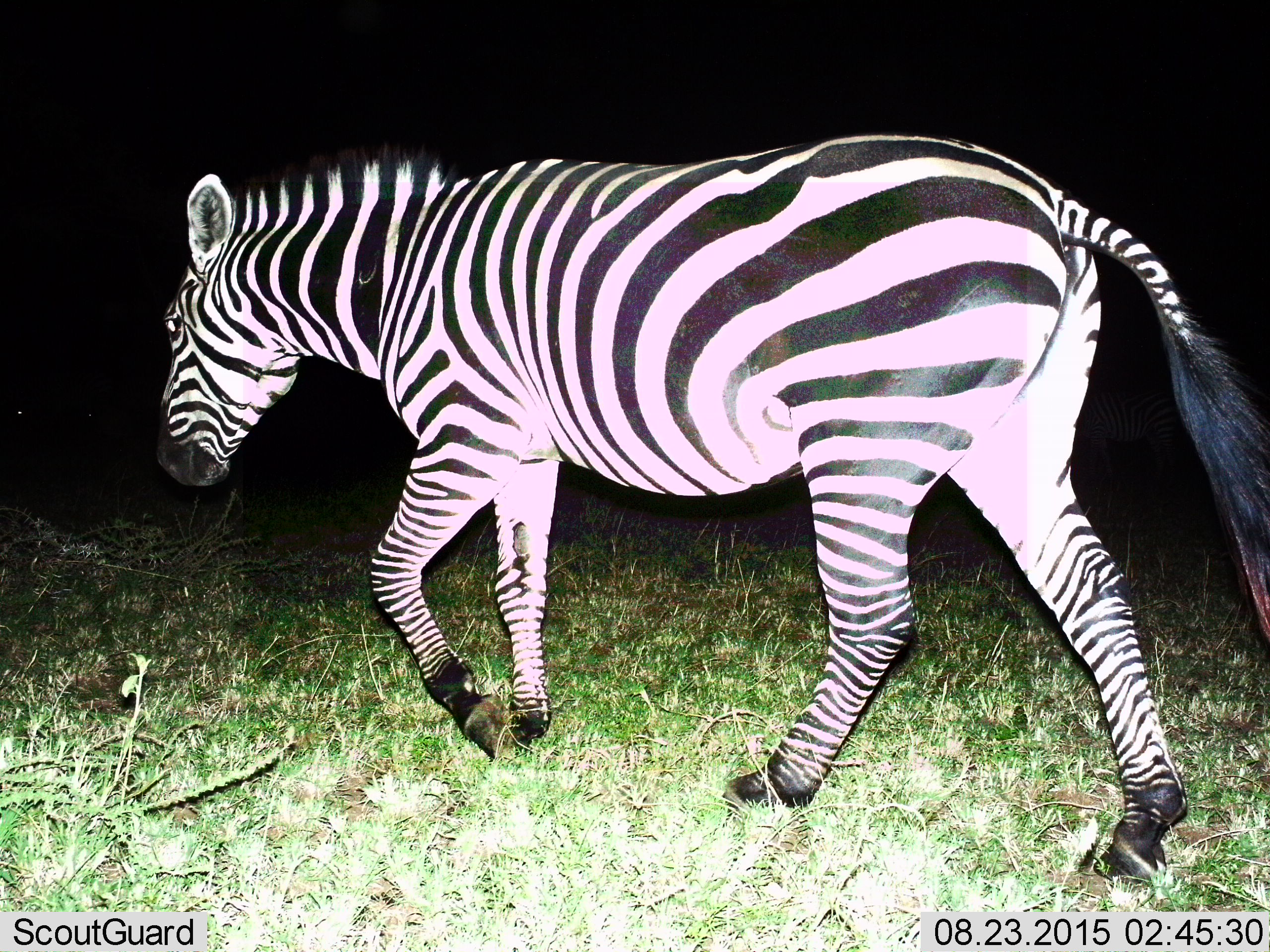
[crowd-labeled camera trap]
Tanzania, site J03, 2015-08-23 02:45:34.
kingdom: Animalia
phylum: Chordata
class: Mammalia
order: Perissodactyla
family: Equidae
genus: Equus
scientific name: Equus quagga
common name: plains zebra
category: zebra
Zebra (plains zebra) (Equus quagga), count 1. Behavior (volunteer vote fractions): standing 20%, resting 0%, moving 90%, interacting 0%. Young present (vote fraction): 0%. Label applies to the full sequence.